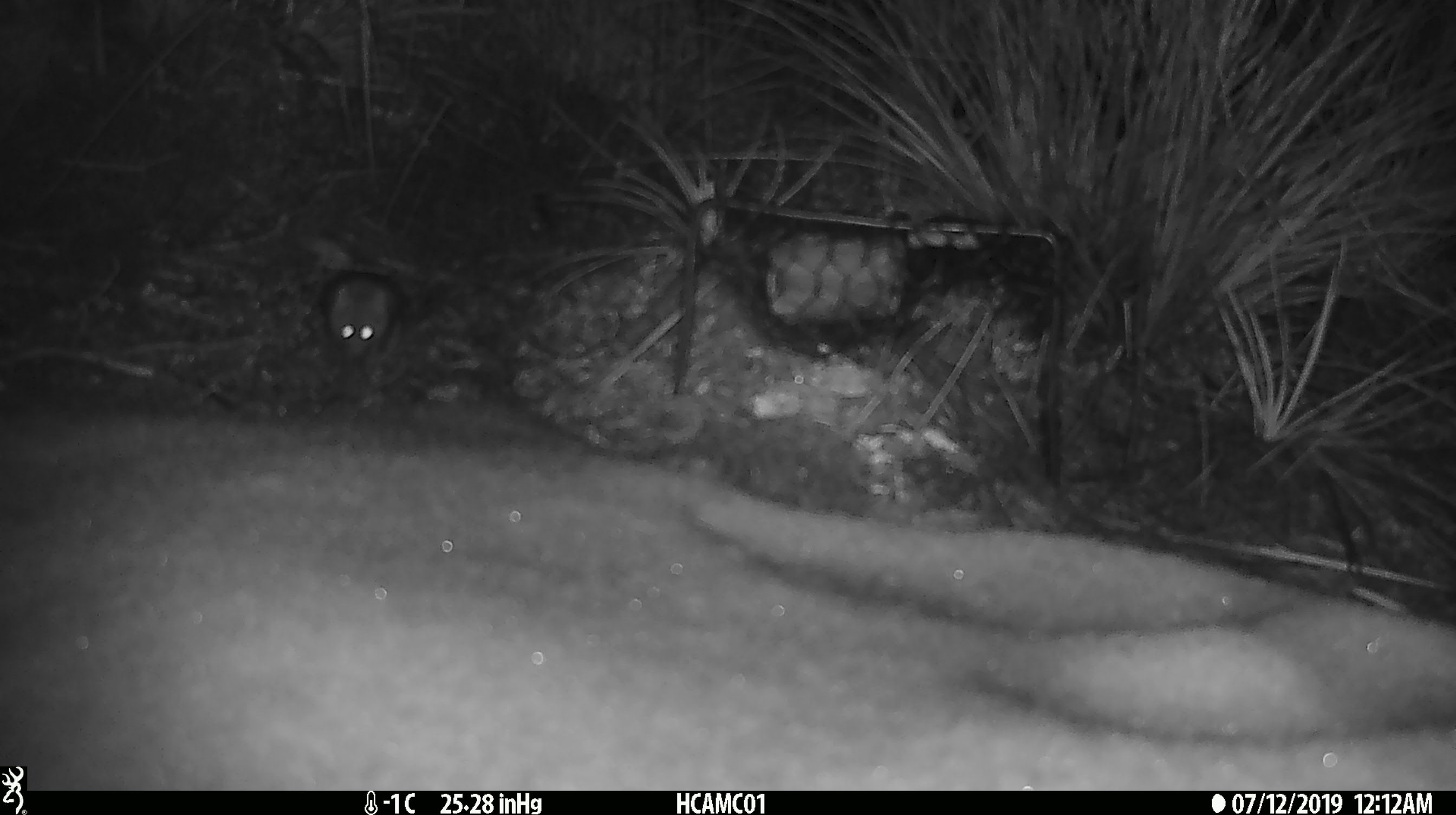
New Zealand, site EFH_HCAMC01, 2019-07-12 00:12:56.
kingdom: Animalia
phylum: Chordata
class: Mammalia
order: Rodentia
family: Muridae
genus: Mus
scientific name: Mus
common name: mouse